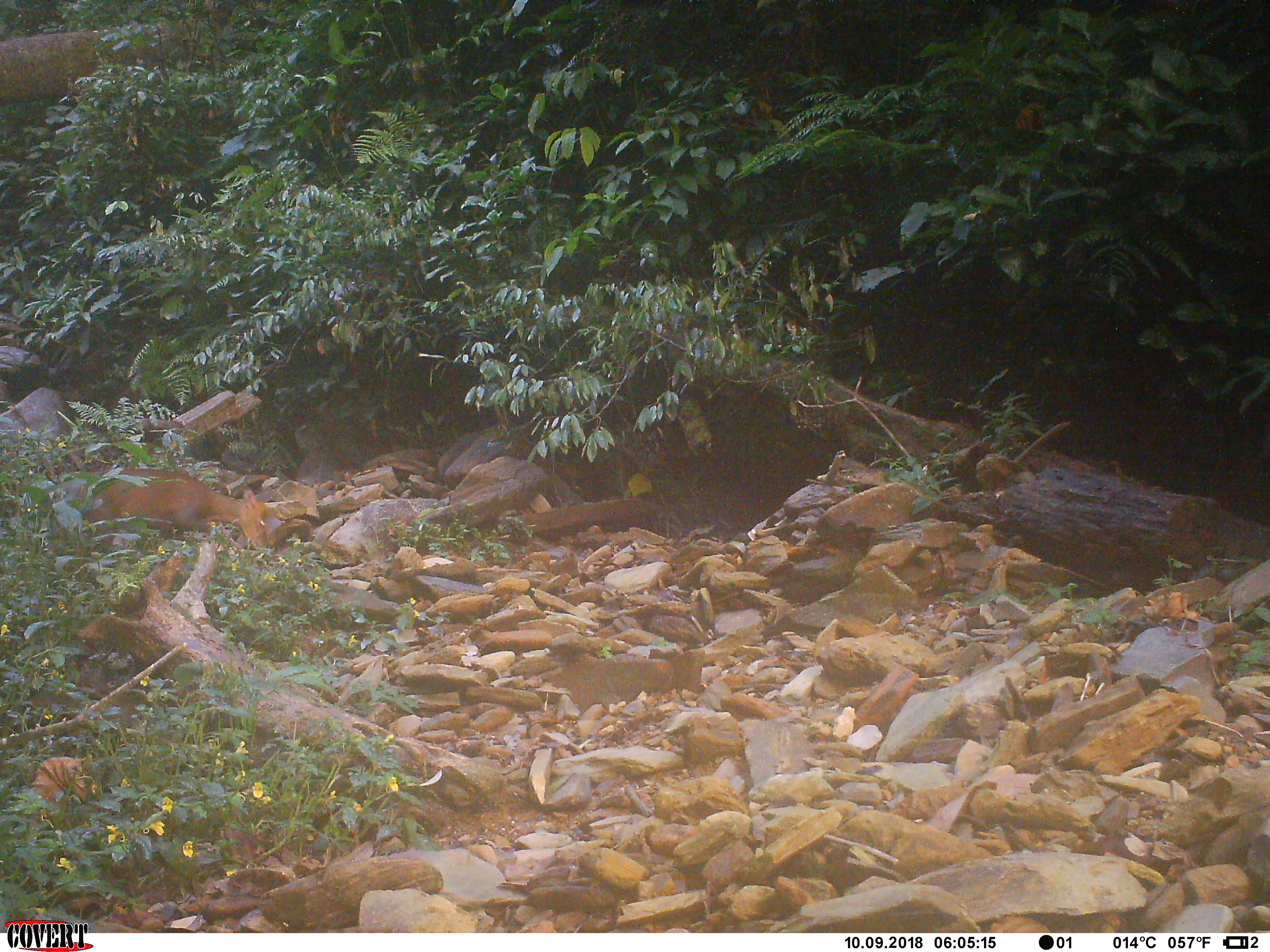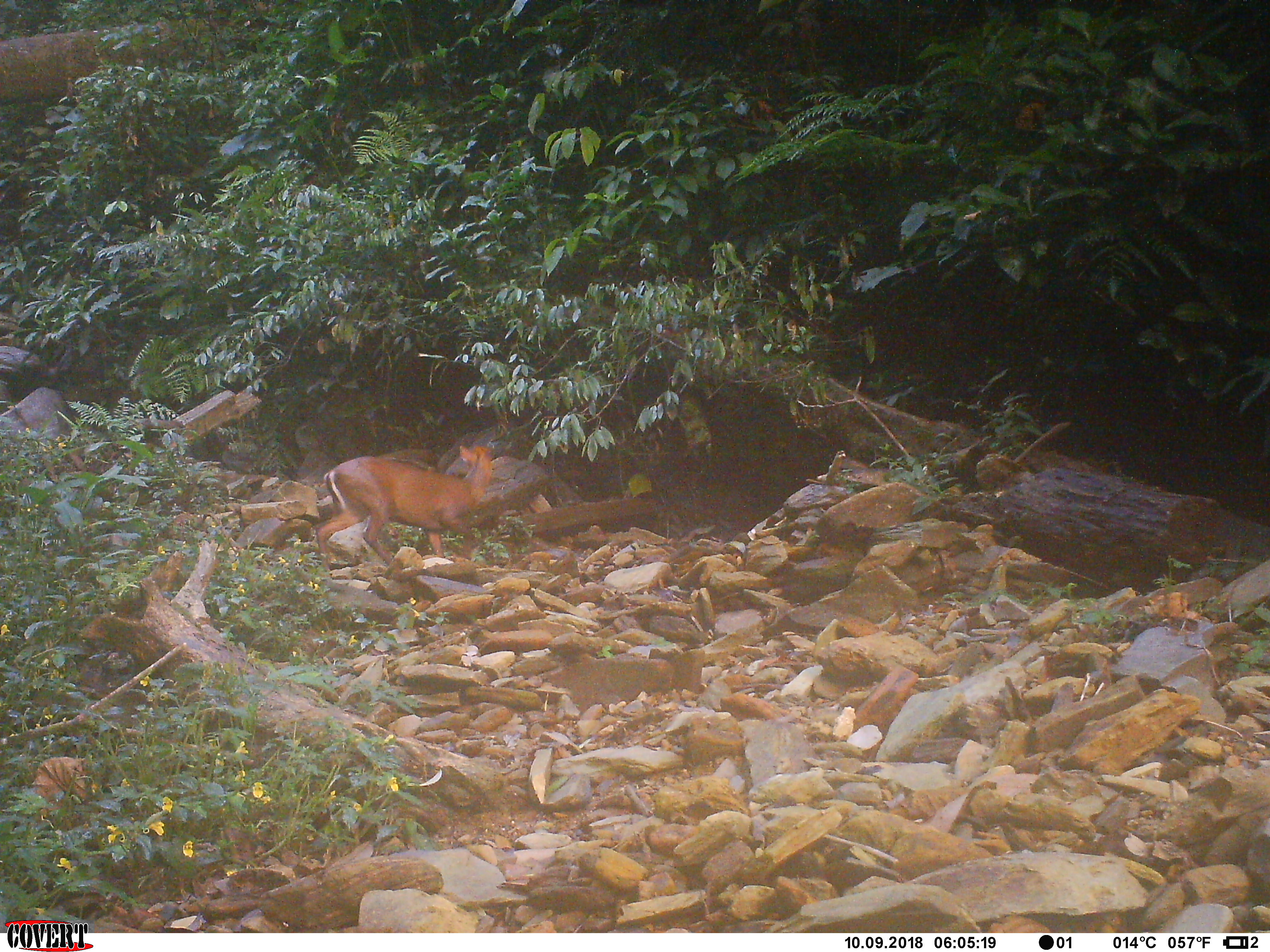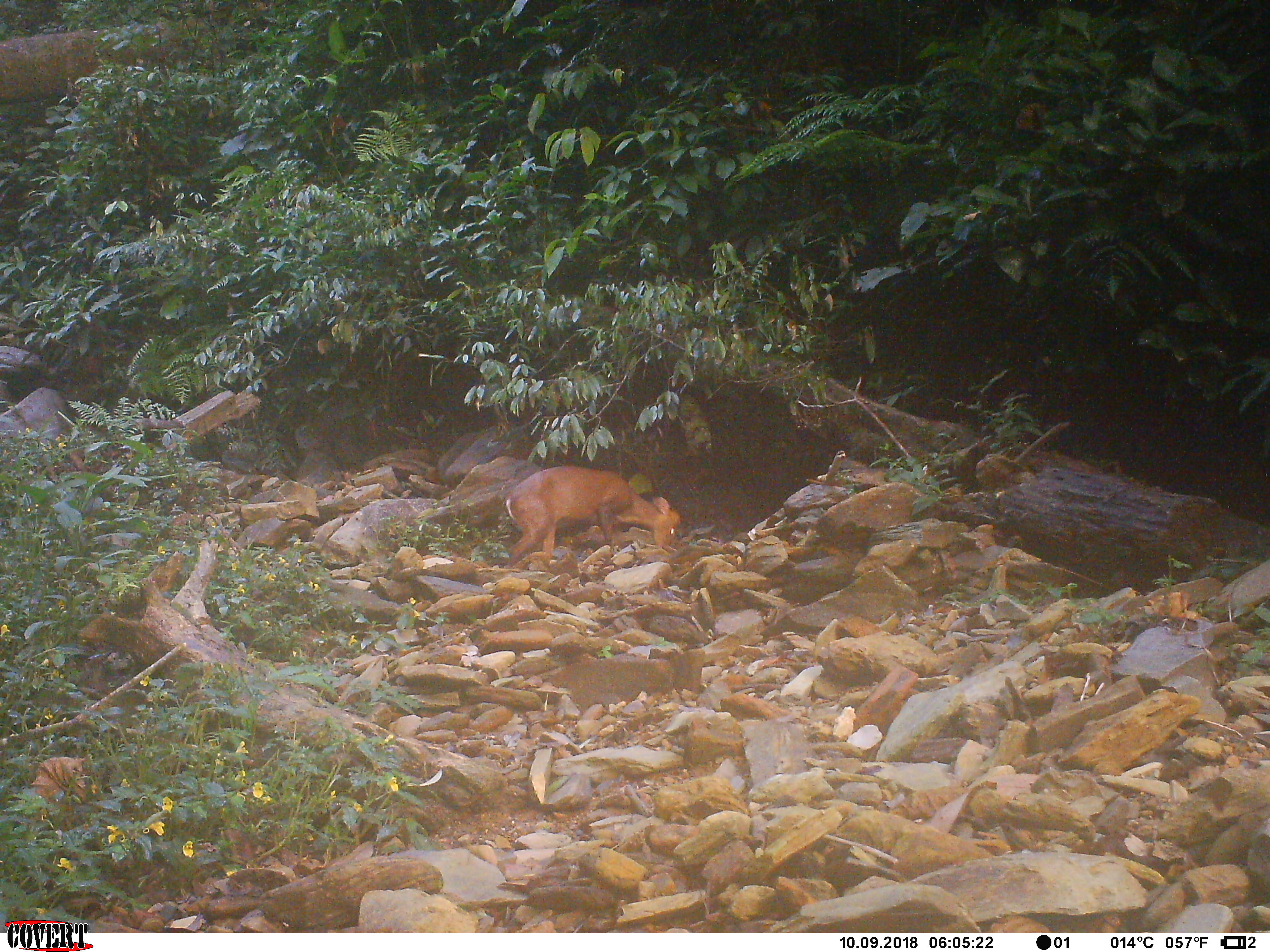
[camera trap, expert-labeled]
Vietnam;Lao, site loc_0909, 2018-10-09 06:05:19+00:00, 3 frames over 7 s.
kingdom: Animalia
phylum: Chordata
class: Mammalia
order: Artiodactyla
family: Cervidae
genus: Muntiacus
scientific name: Muntiacus rooseveltorum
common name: roosevelt's muntjac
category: roosevelts muntjac group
Roosevelts muntjac group (roosevelt's muntjac) (Muntiacus rooseveltorum). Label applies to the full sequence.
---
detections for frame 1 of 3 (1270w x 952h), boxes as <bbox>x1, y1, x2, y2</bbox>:
roosevelts muntjac group: <bbox>33, 467, 273, 552</bbox>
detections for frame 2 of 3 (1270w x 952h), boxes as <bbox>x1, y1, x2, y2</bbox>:
roosevelts muntjac group: <bbox>315, 444, 502, 579</bbox>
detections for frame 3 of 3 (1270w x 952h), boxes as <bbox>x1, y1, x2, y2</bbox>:
roosevelts muntjac group: <bbox>505, 465, 679, 569</bbox>